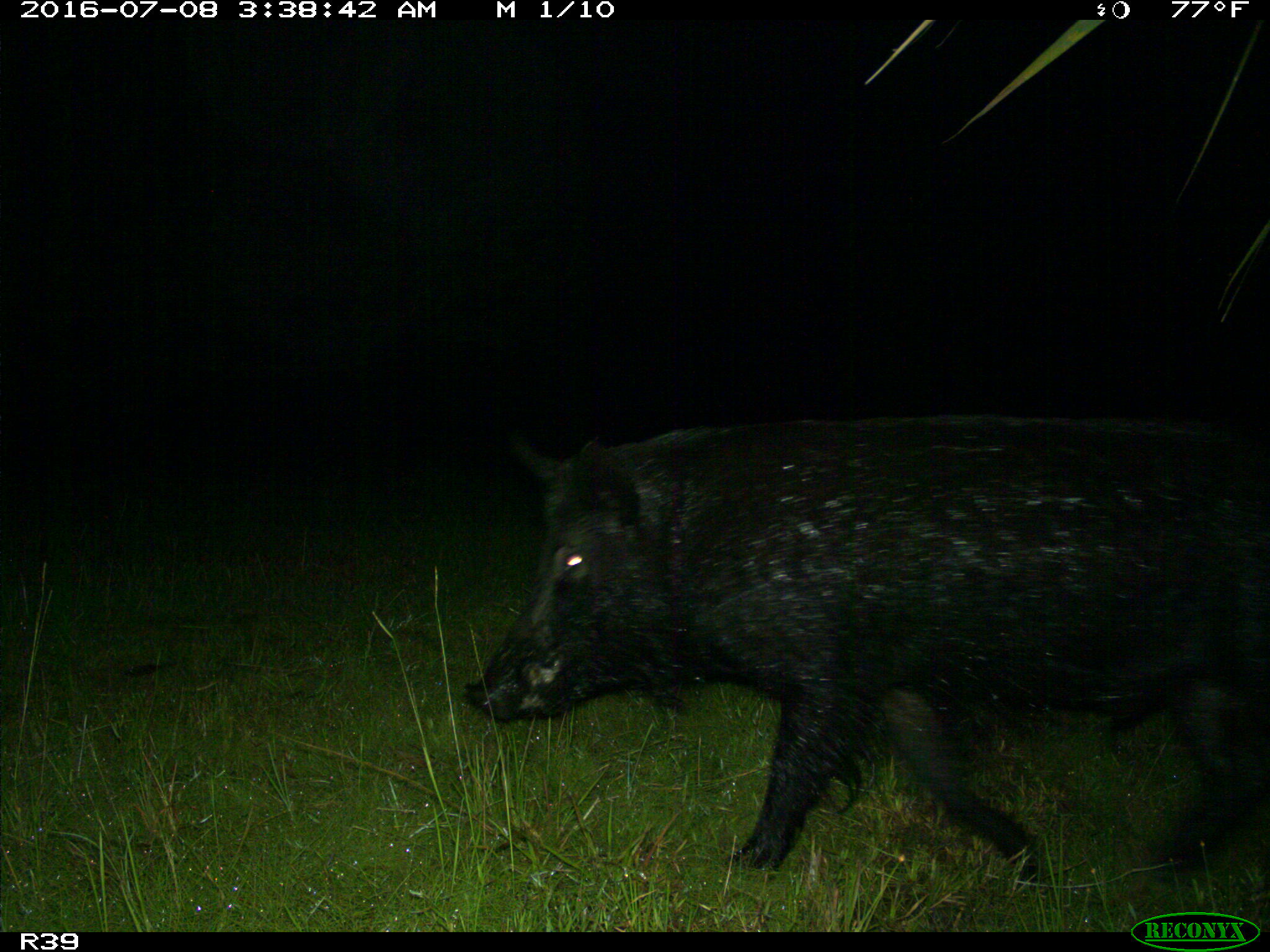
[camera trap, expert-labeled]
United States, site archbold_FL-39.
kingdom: Animalia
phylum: Chordata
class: Mammalia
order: Artiodactyla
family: Suidae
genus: Sus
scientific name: Sus scrofa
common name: wild boar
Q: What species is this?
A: Sus scrofa (wild boar).